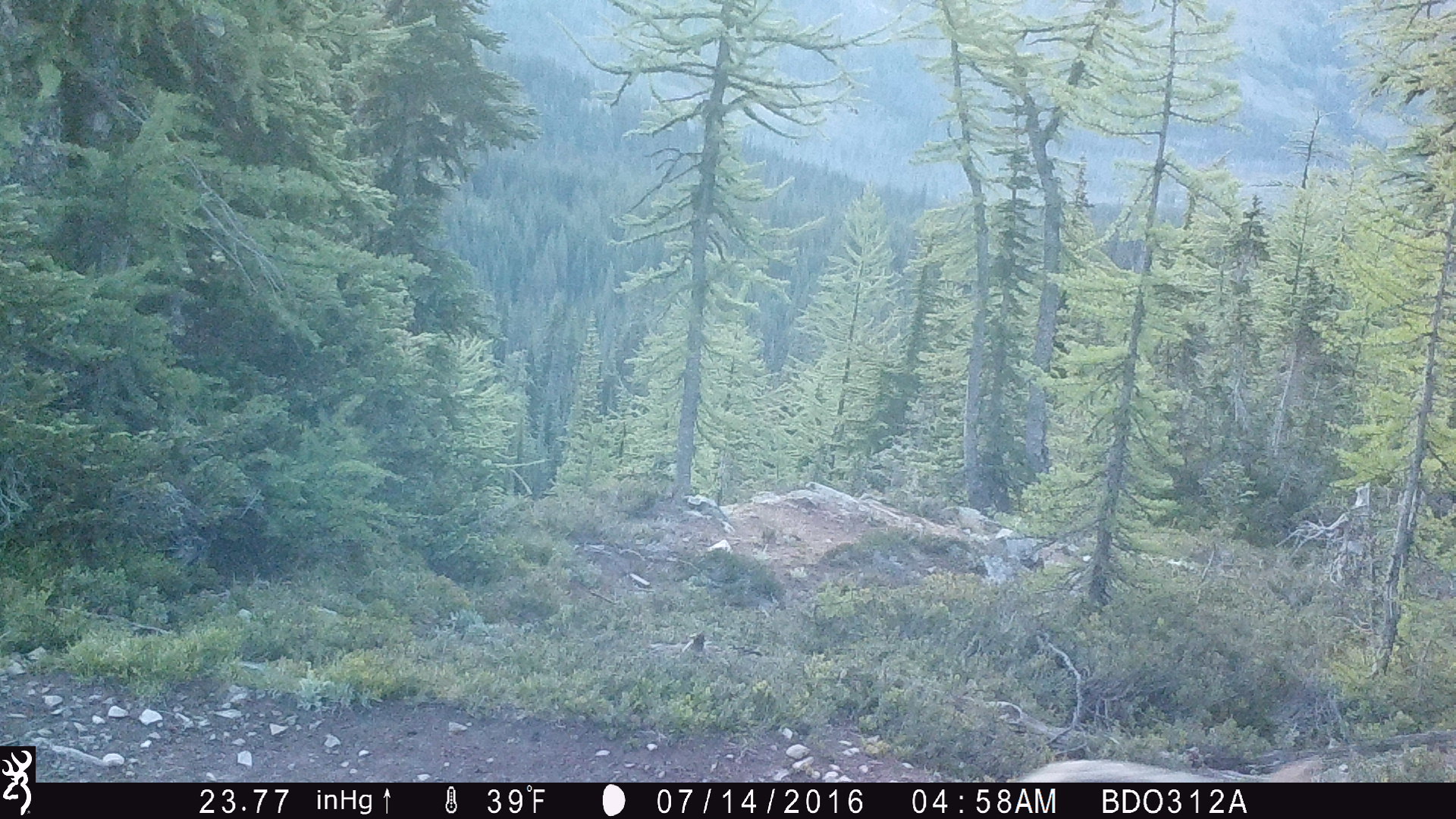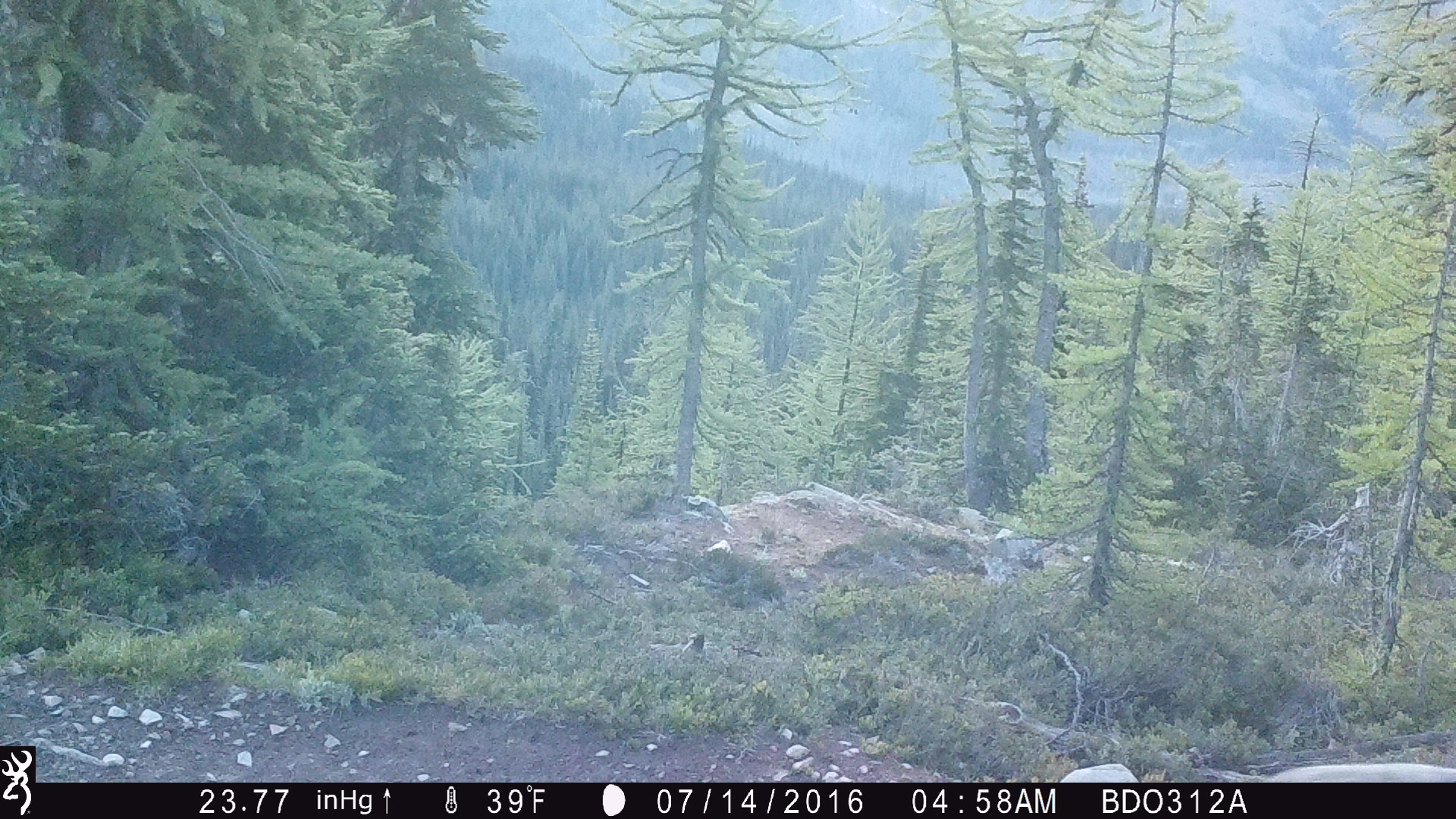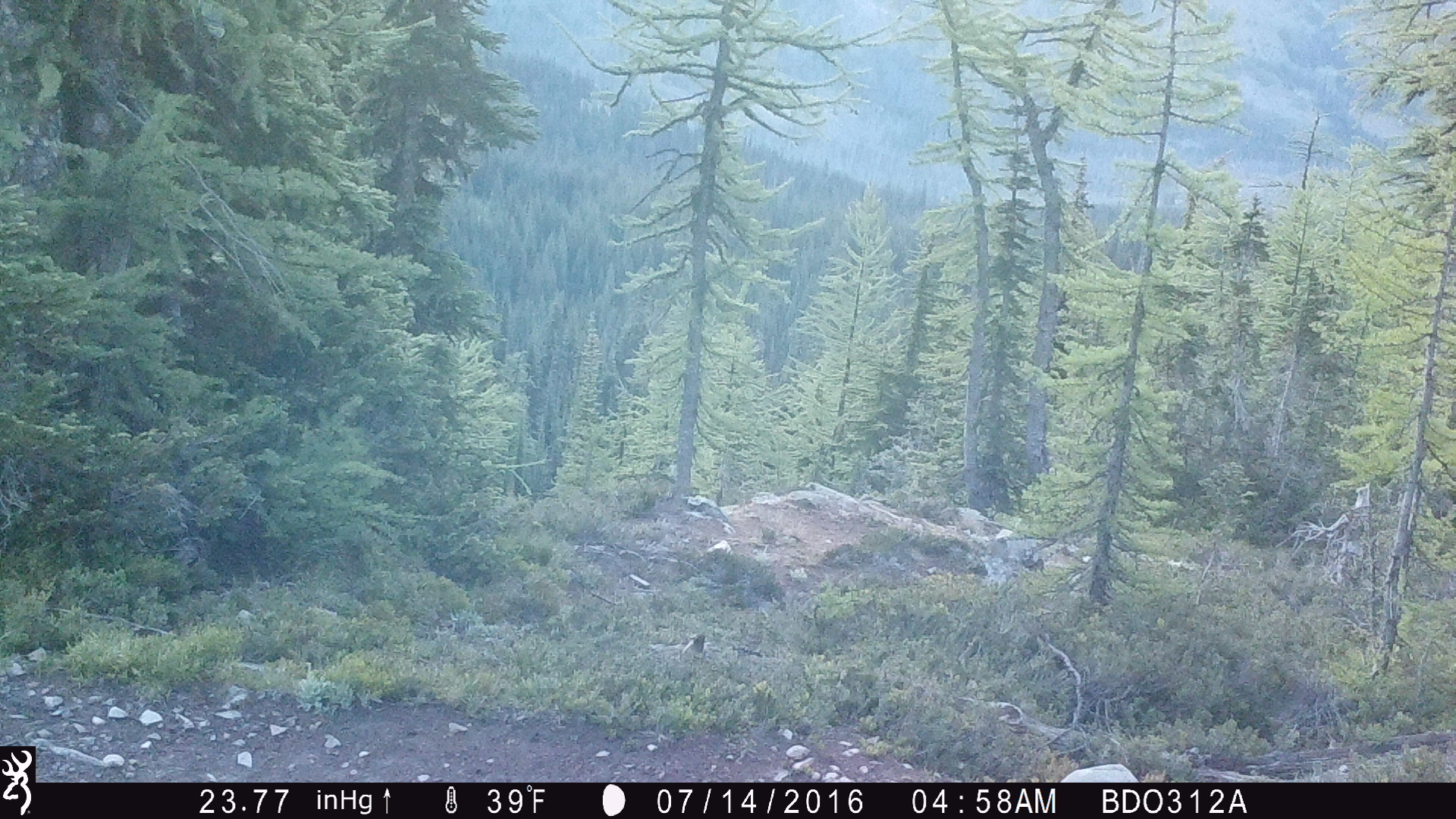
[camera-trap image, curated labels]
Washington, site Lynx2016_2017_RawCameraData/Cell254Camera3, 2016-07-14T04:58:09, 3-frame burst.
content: unidentified animal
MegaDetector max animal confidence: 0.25